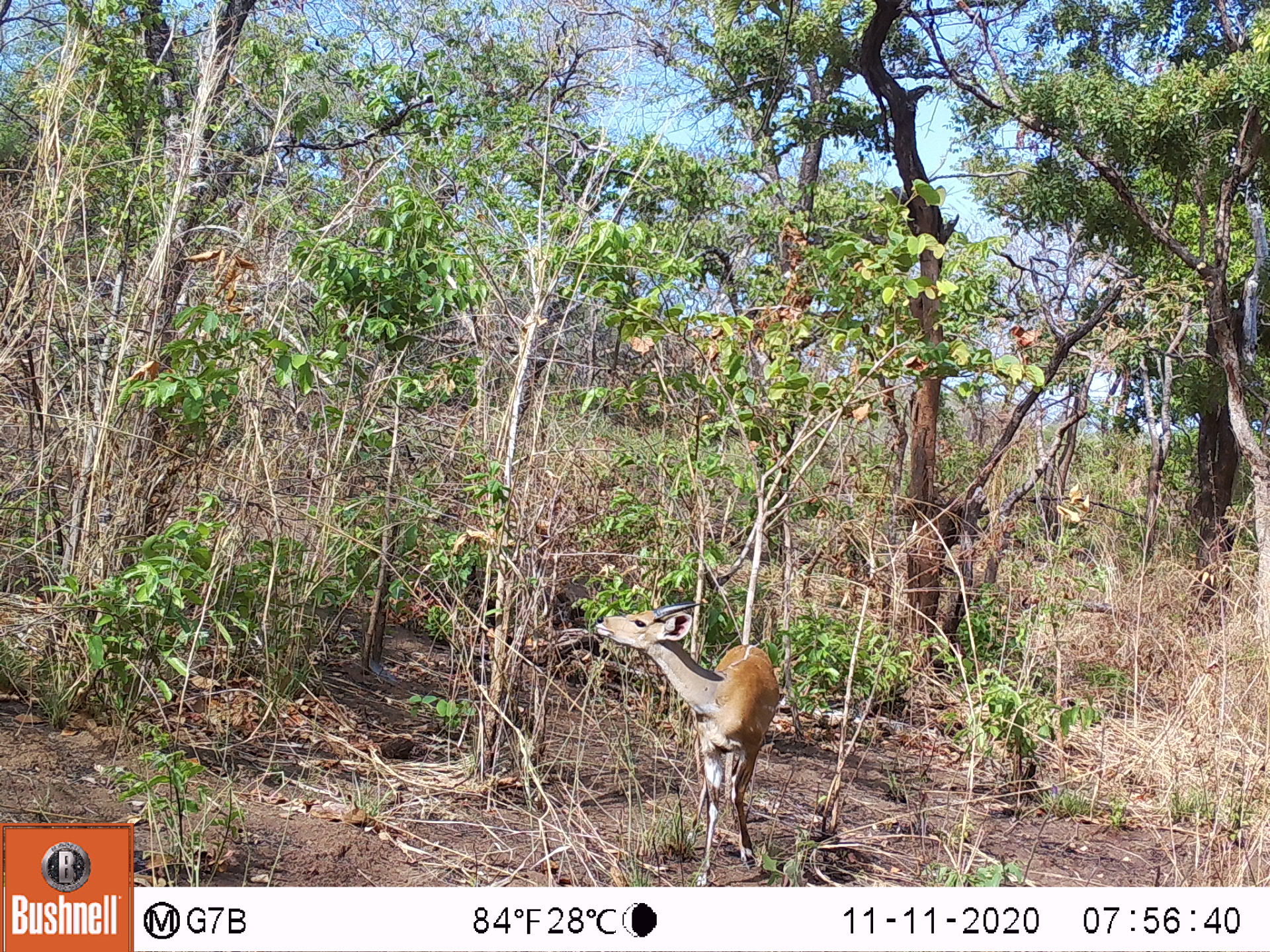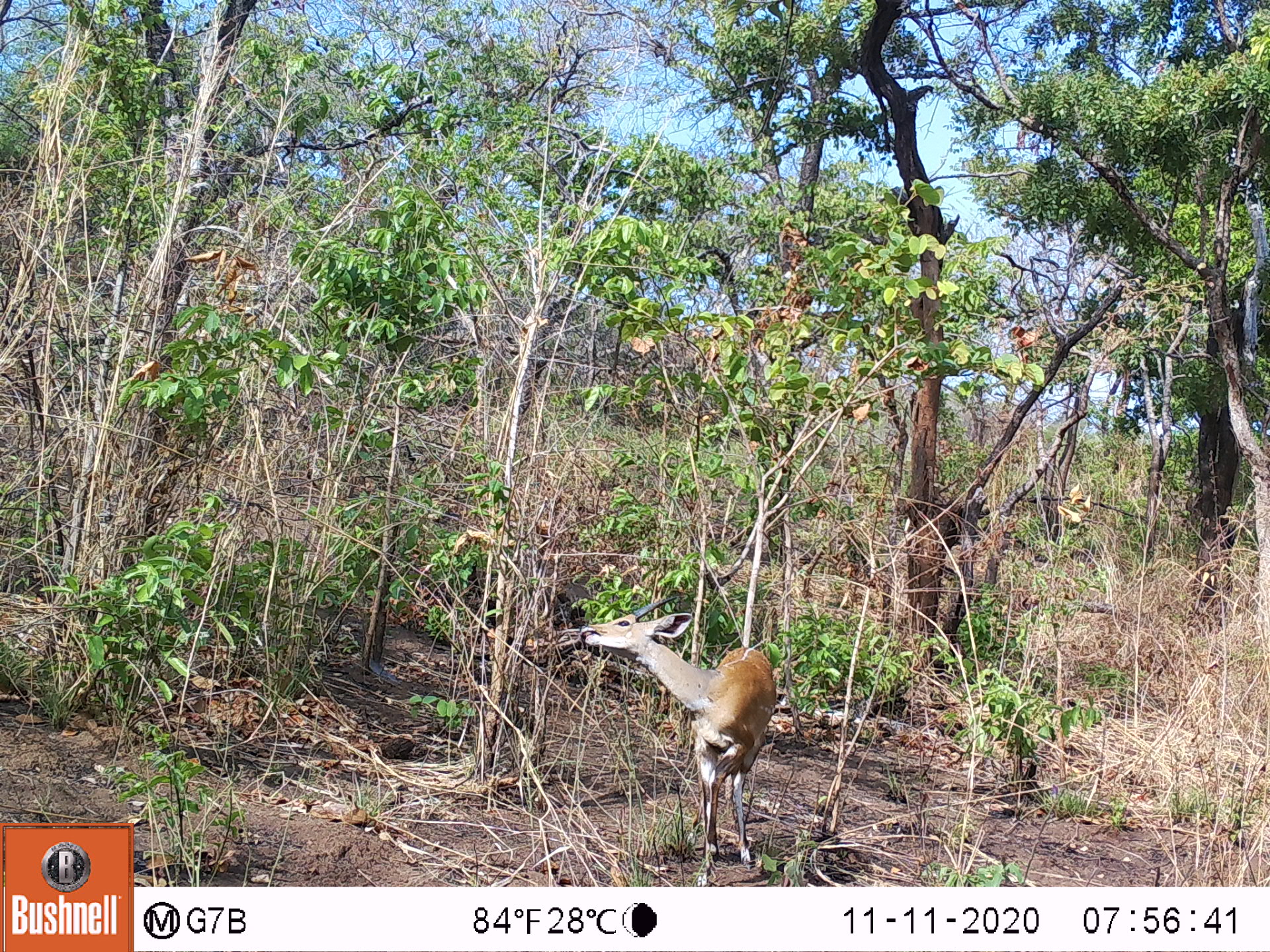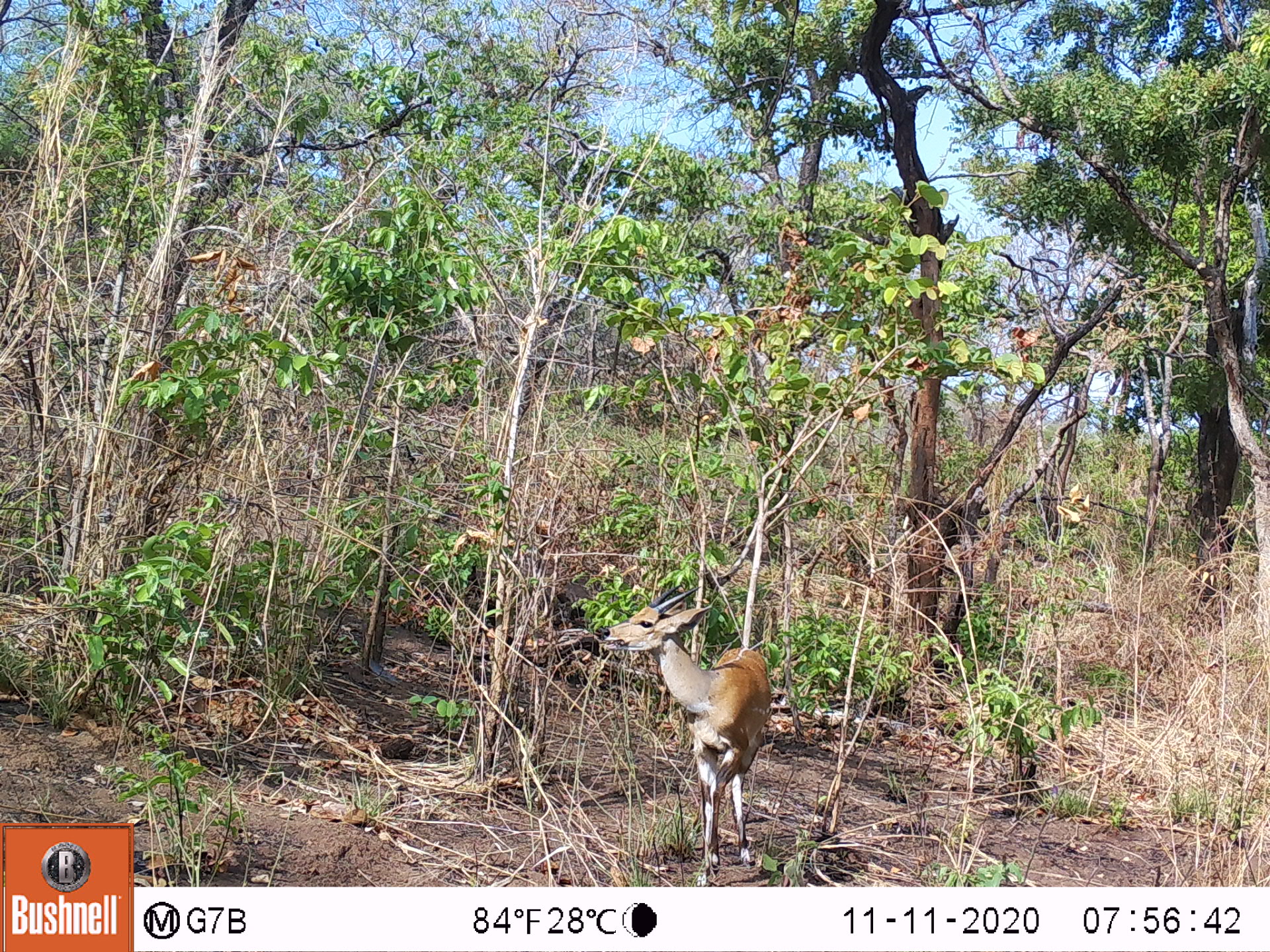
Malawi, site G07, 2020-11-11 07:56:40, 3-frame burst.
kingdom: Animalia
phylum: Chordata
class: Mammalia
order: Artiodactyla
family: Bovidae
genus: Tragelaphus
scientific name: Tragelaphus sylvaticus sylvaticus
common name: cape bushbuck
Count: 1.